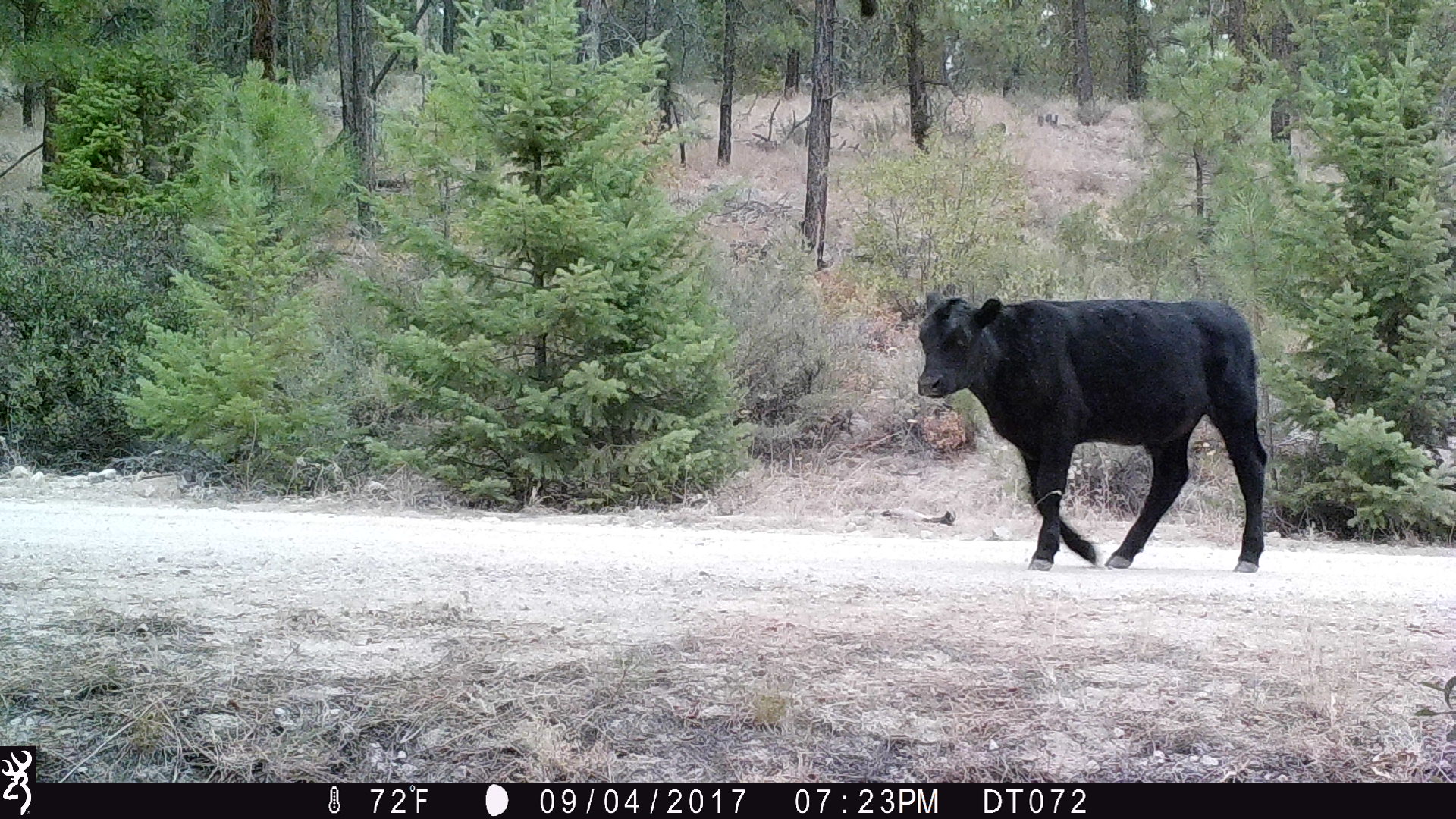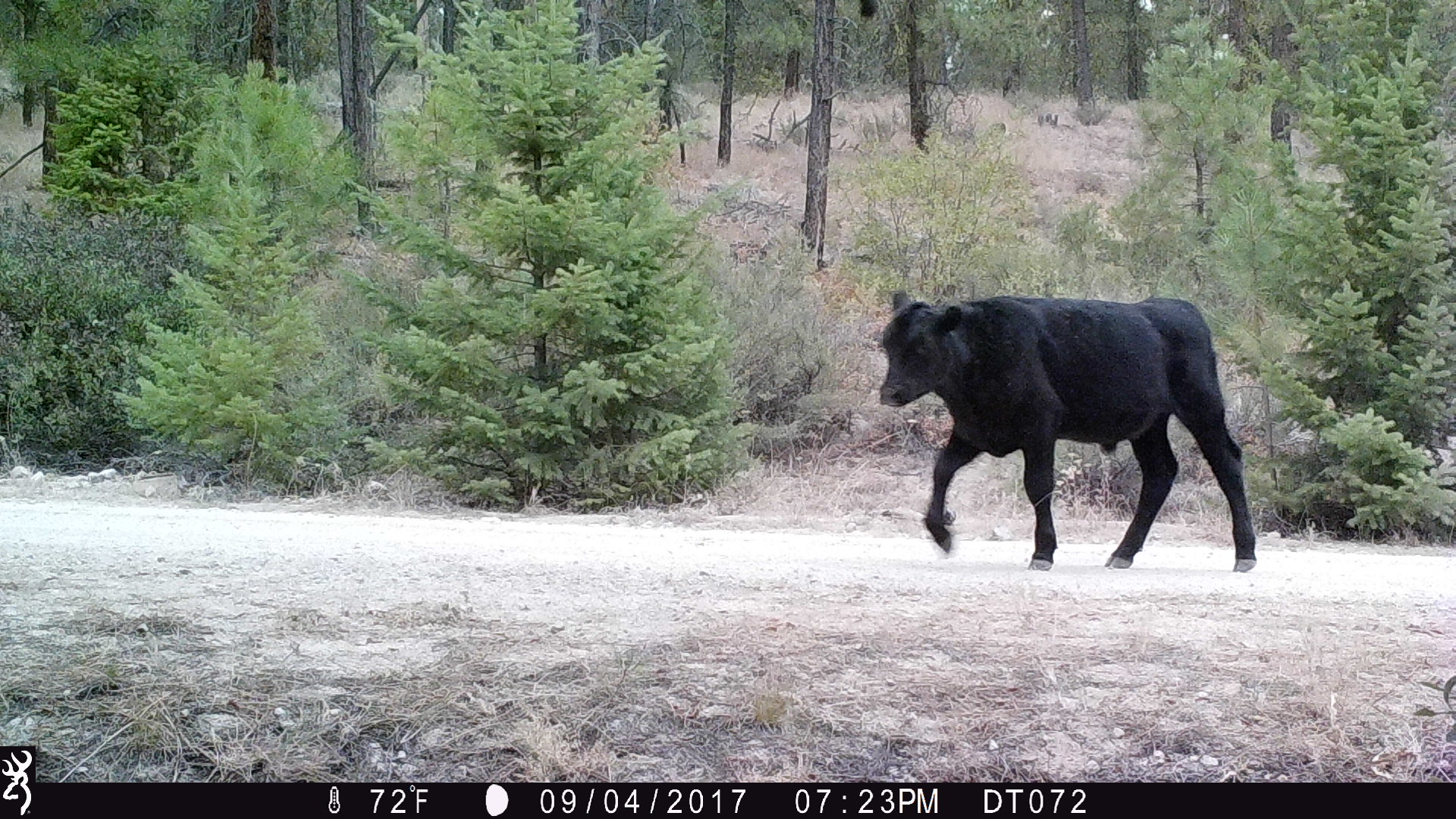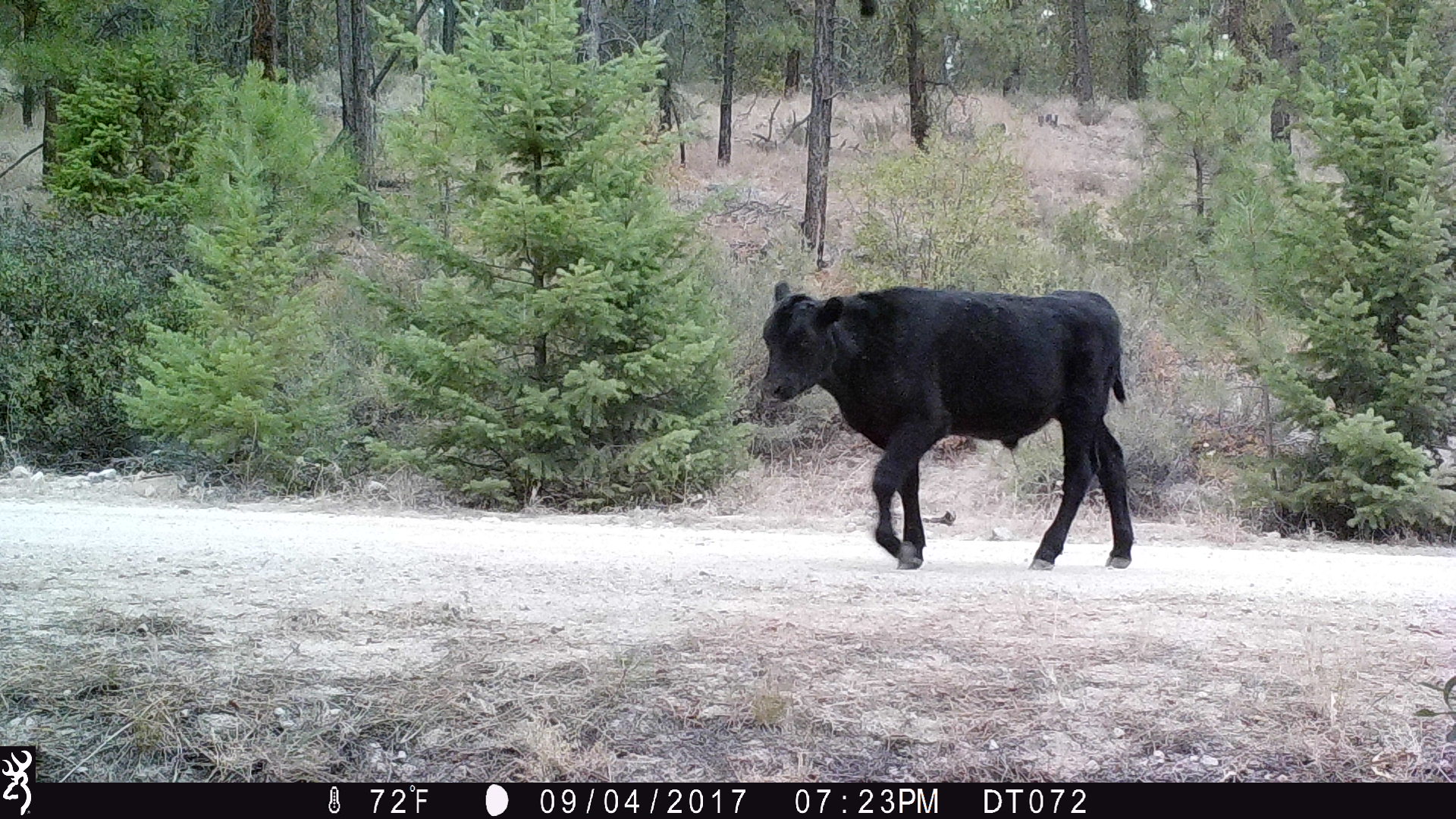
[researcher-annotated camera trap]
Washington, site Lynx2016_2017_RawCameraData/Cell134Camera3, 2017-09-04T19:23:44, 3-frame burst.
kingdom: Animalia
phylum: Chordata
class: Mammalia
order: Artiodactyla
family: Bovidae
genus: Bos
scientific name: Bos taurus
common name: domestic cattle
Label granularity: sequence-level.